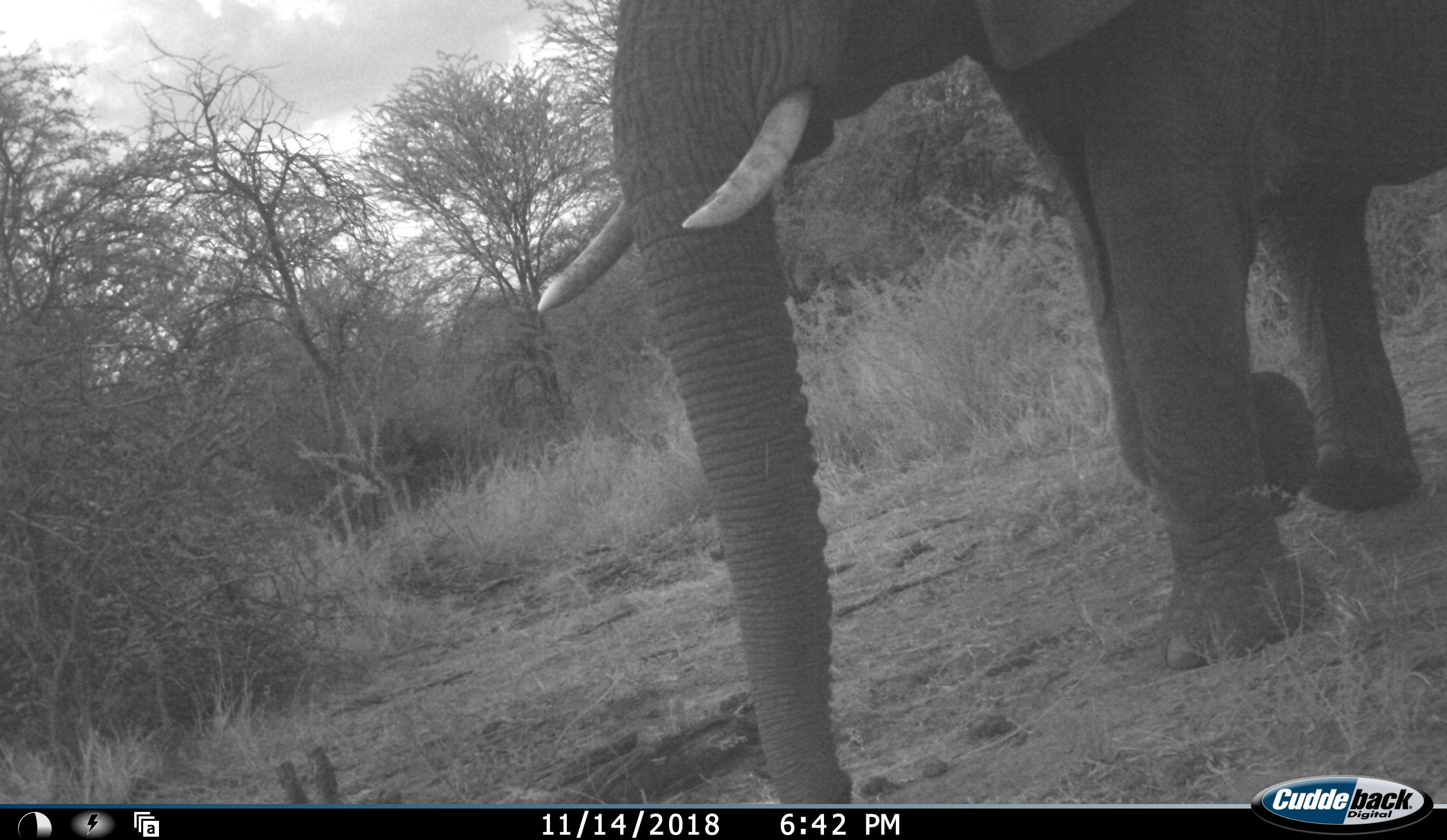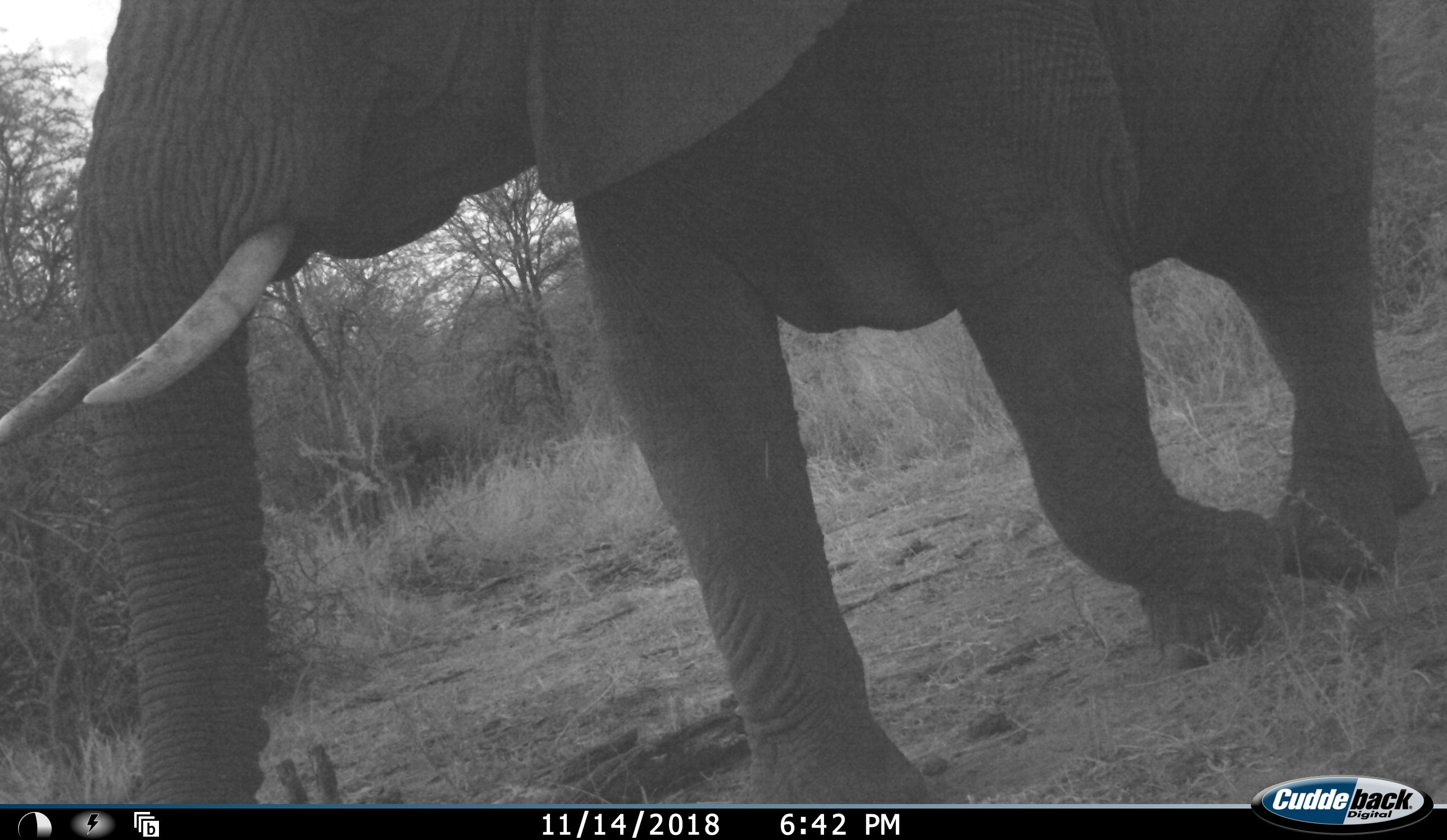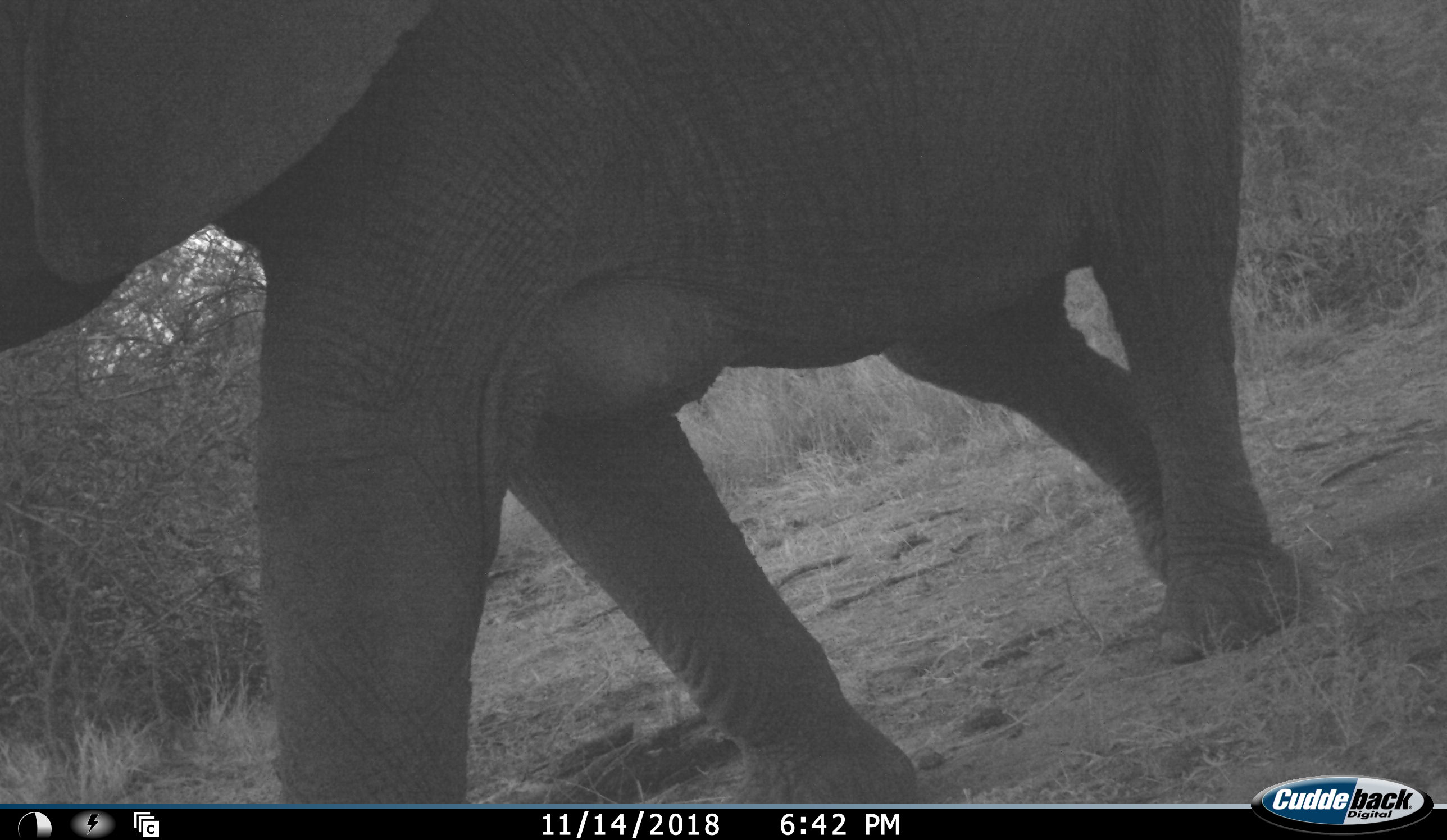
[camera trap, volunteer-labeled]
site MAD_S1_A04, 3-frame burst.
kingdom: Animalia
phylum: Chordata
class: Mammalia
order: Proboscidea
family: Elephantidae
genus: Loxodonta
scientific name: Loxodonta africana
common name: african bush elephant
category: elephant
Elephant (african bush elephant) (Loxodonta africana), count 1. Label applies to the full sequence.